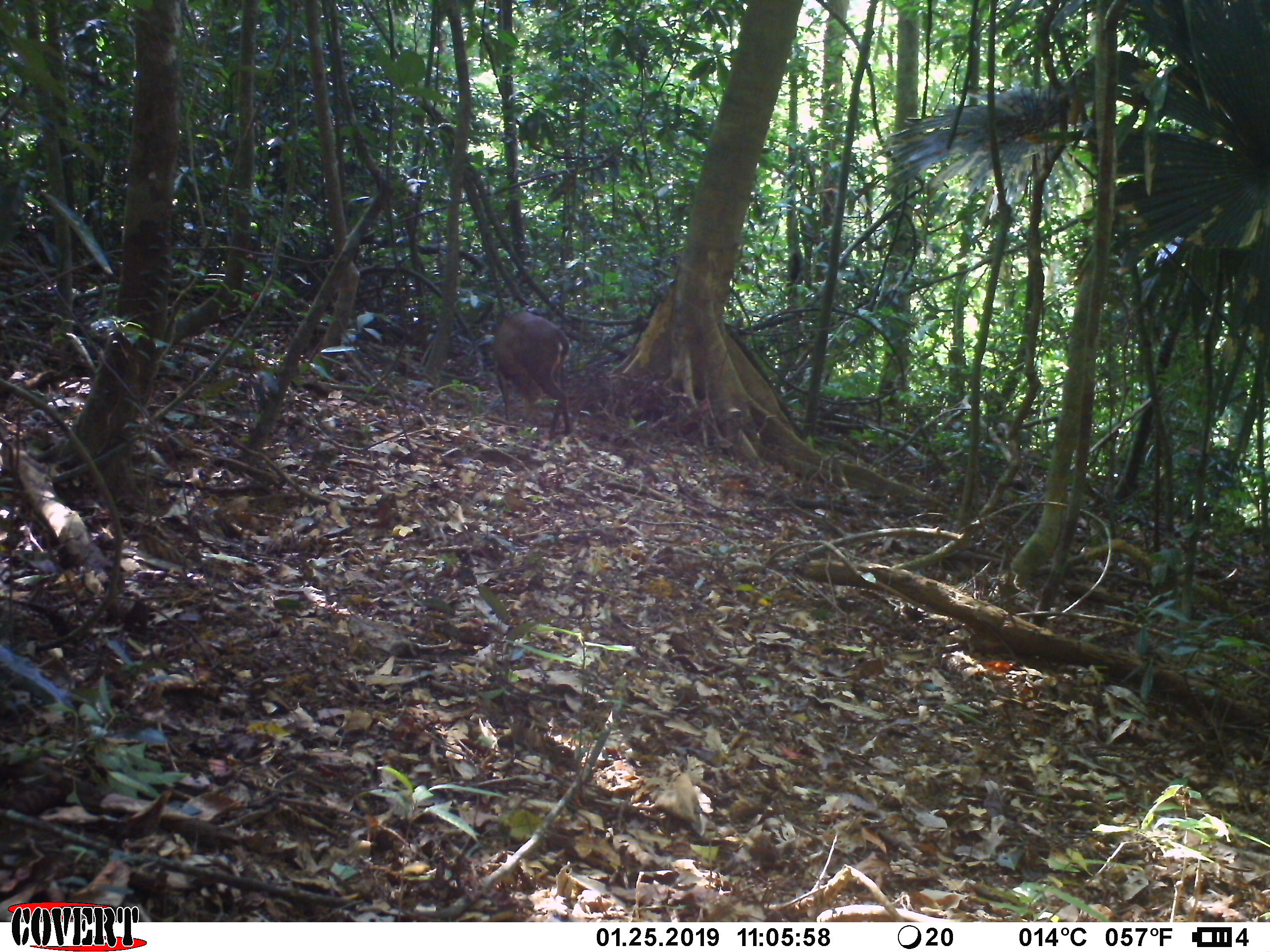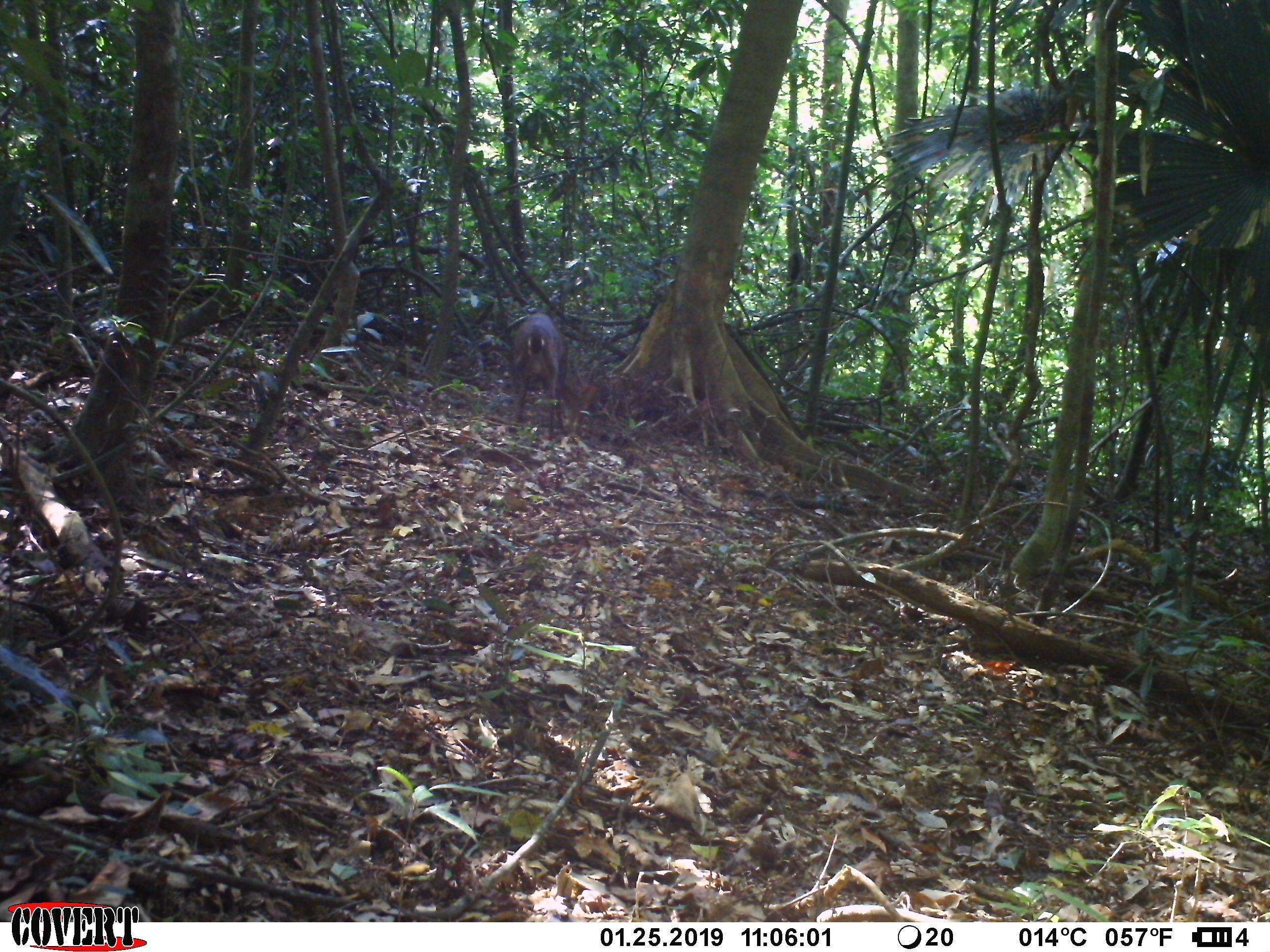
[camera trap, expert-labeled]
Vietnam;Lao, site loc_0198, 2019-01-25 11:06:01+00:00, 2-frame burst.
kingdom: Animalia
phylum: Chordata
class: Mammalia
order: Artiodactyla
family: Cervidae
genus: Muntiacus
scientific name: Muntiacus vuquangensis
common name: large-antlered muntjac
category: large antlered muntjac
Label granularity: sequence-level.